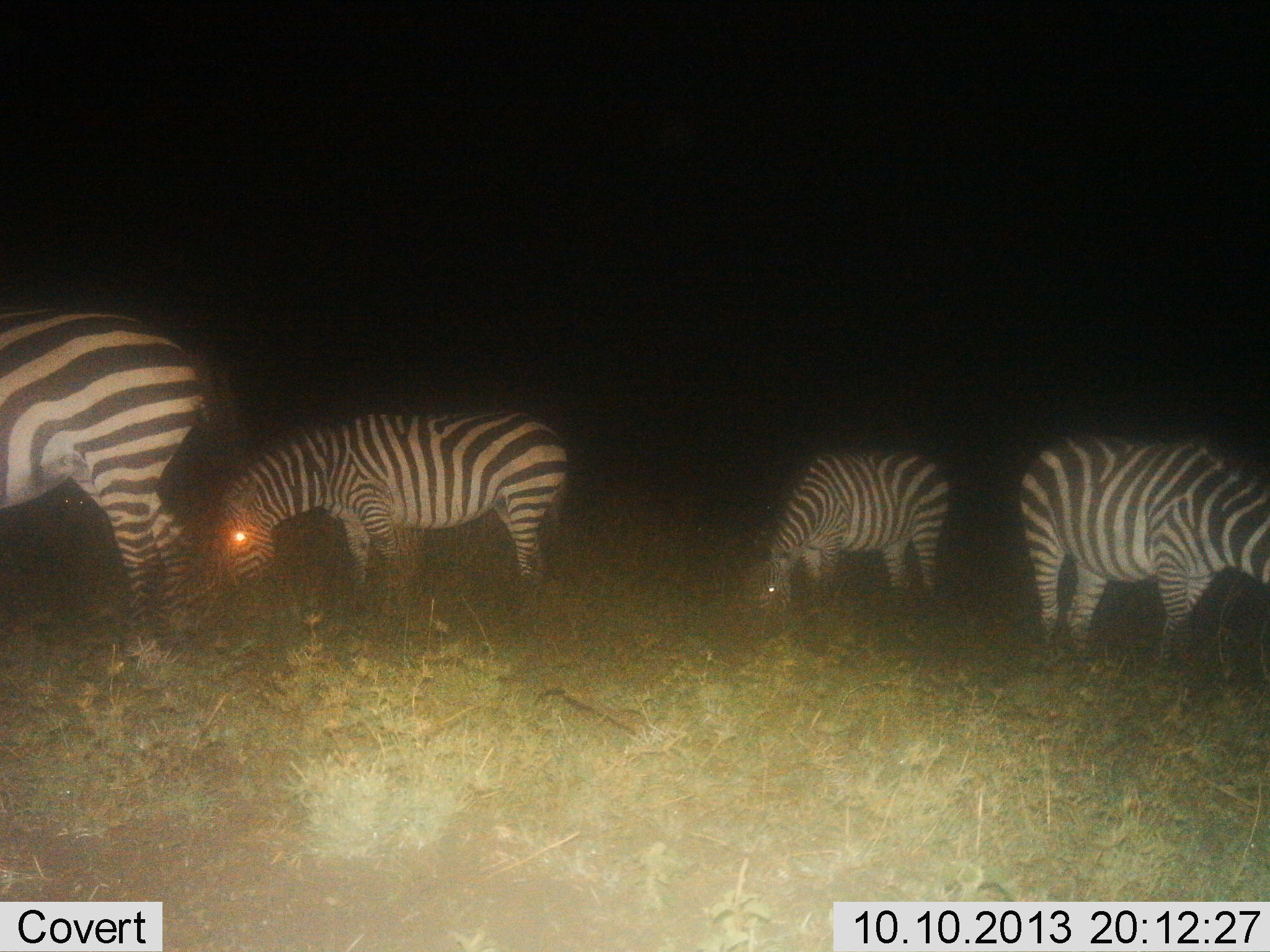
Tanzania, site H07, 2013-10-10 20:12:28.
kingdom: Animalia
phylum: Chordata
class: Mammalia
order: Perissodactyla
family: Equidae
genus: Equus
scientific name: Equus quagga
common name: plains zebra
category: zebra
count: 4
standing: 36%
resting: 4%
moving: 4%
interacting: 4%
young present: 0%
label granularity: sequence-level